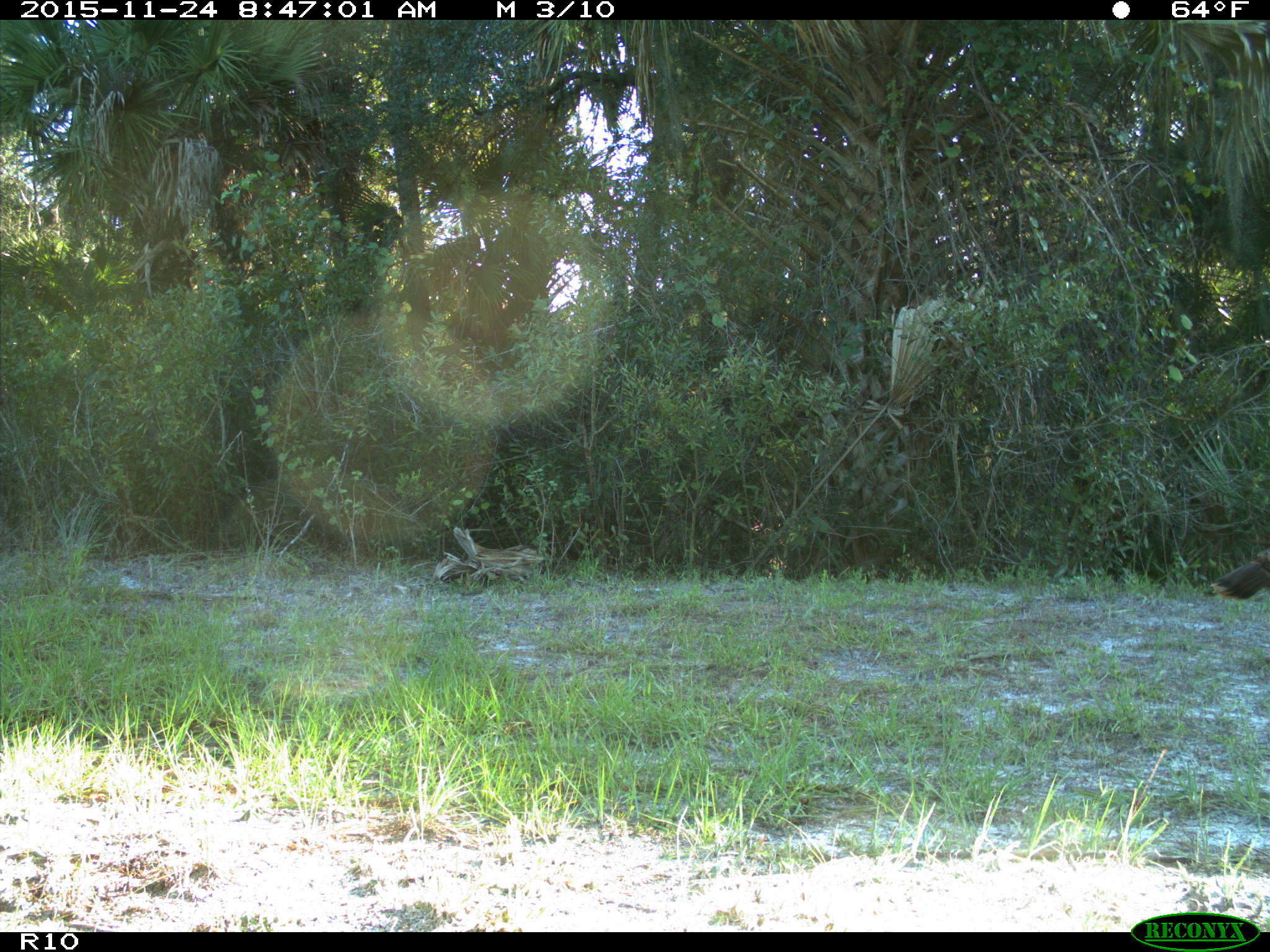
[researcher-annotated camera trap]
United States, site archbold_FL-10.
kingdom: Animalia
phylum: Chordata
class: Aves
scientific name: Aves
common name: birds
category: unidentified bird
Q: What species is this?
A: Unidentified bird (birds) (Aves).